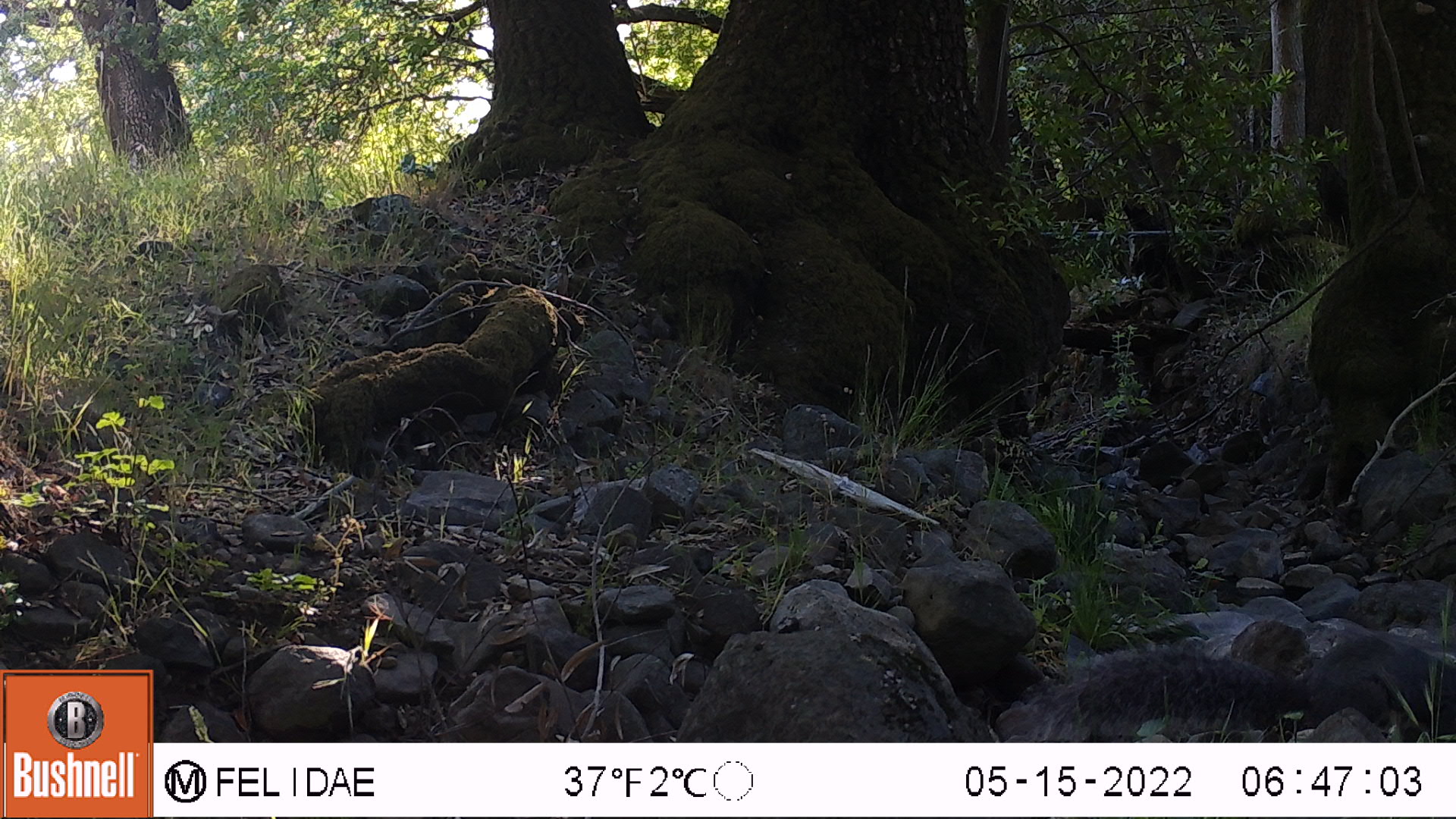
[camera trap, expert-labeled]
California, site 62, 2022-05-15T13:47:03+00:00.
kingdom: Animalia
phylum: Chordata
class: Mammalia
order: Rodentia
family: Sciuridae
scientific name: Sciuridae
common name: squirrel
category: unknown squirrel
Unknown squirrel (squirrel) (Sciuridae).